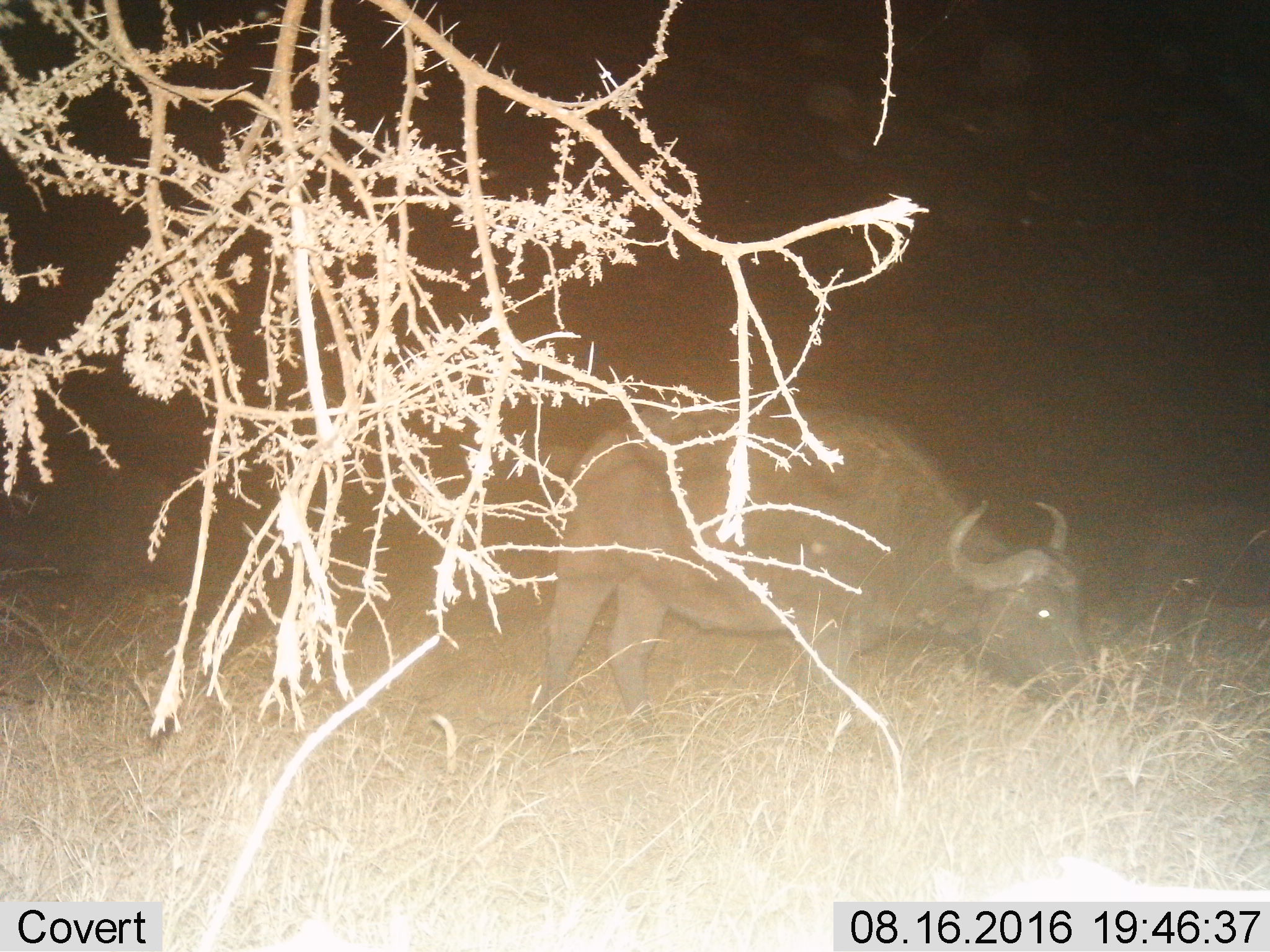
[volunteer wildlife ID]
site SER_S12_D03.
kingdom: Animalia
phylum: Chordata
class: Mammalia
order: Artiodactyla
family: Bovidae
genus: Syncerus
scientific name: Syncerus caffer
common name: african buffalo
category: buffalo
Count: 1.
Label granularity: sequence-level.